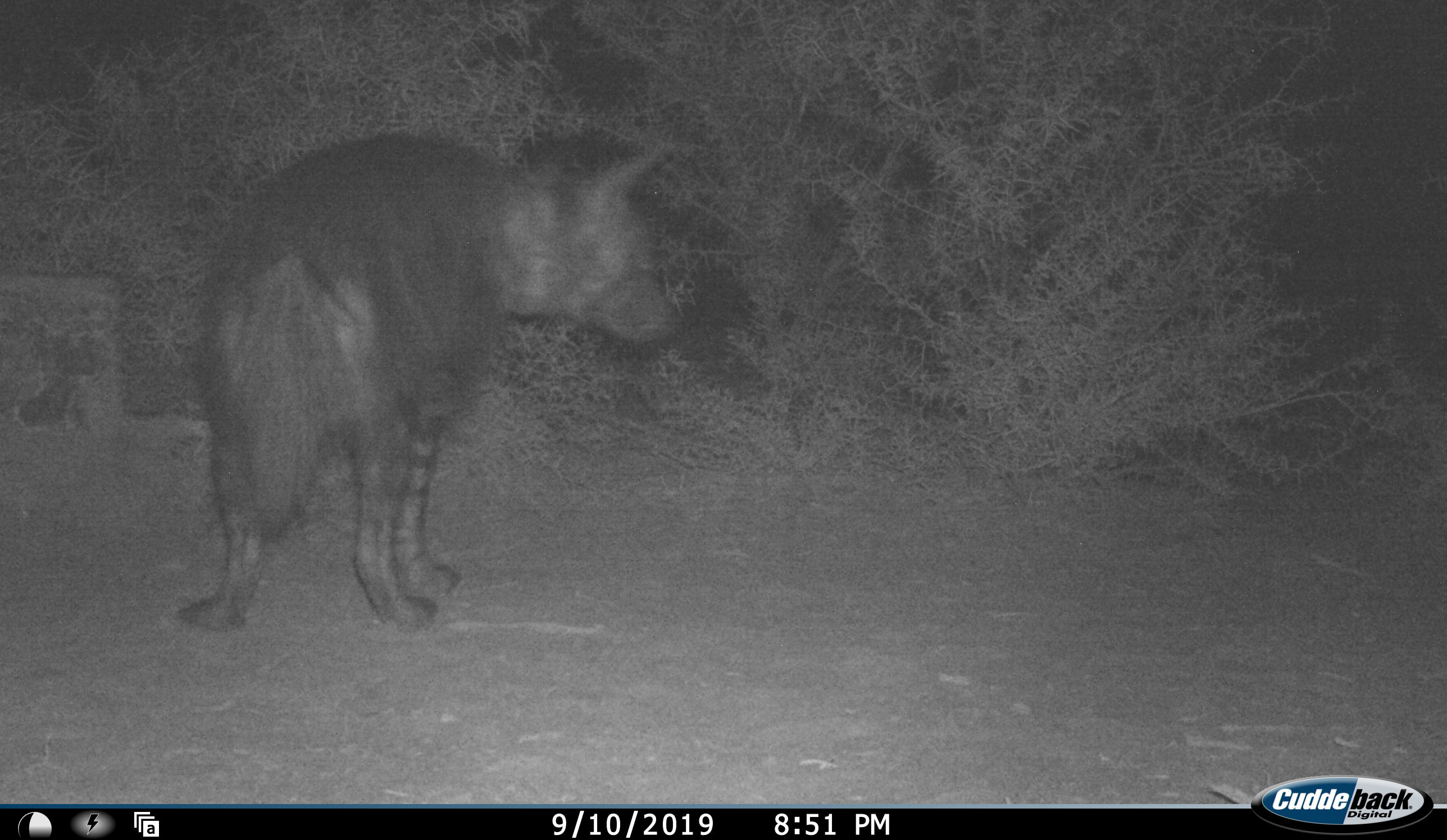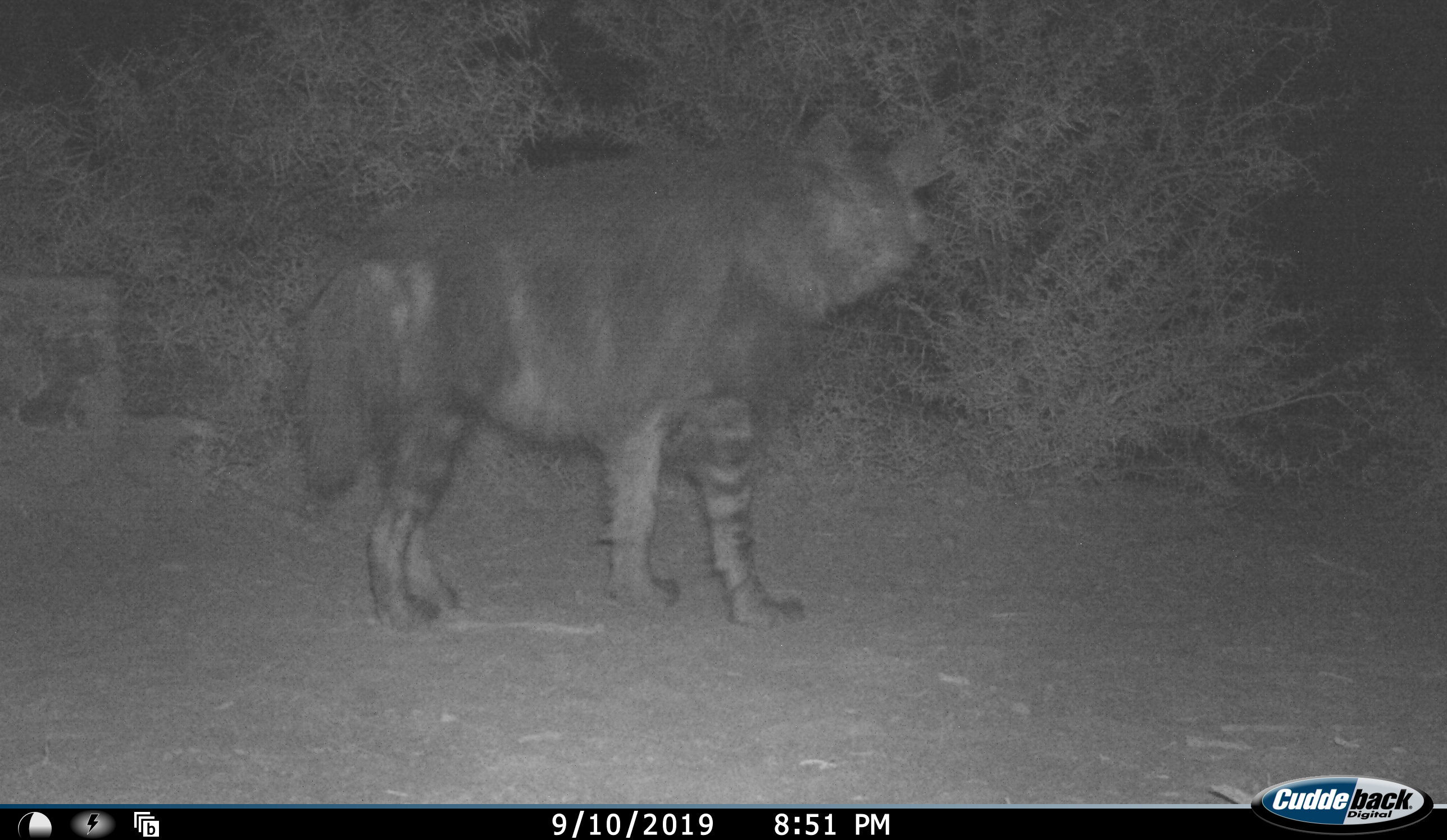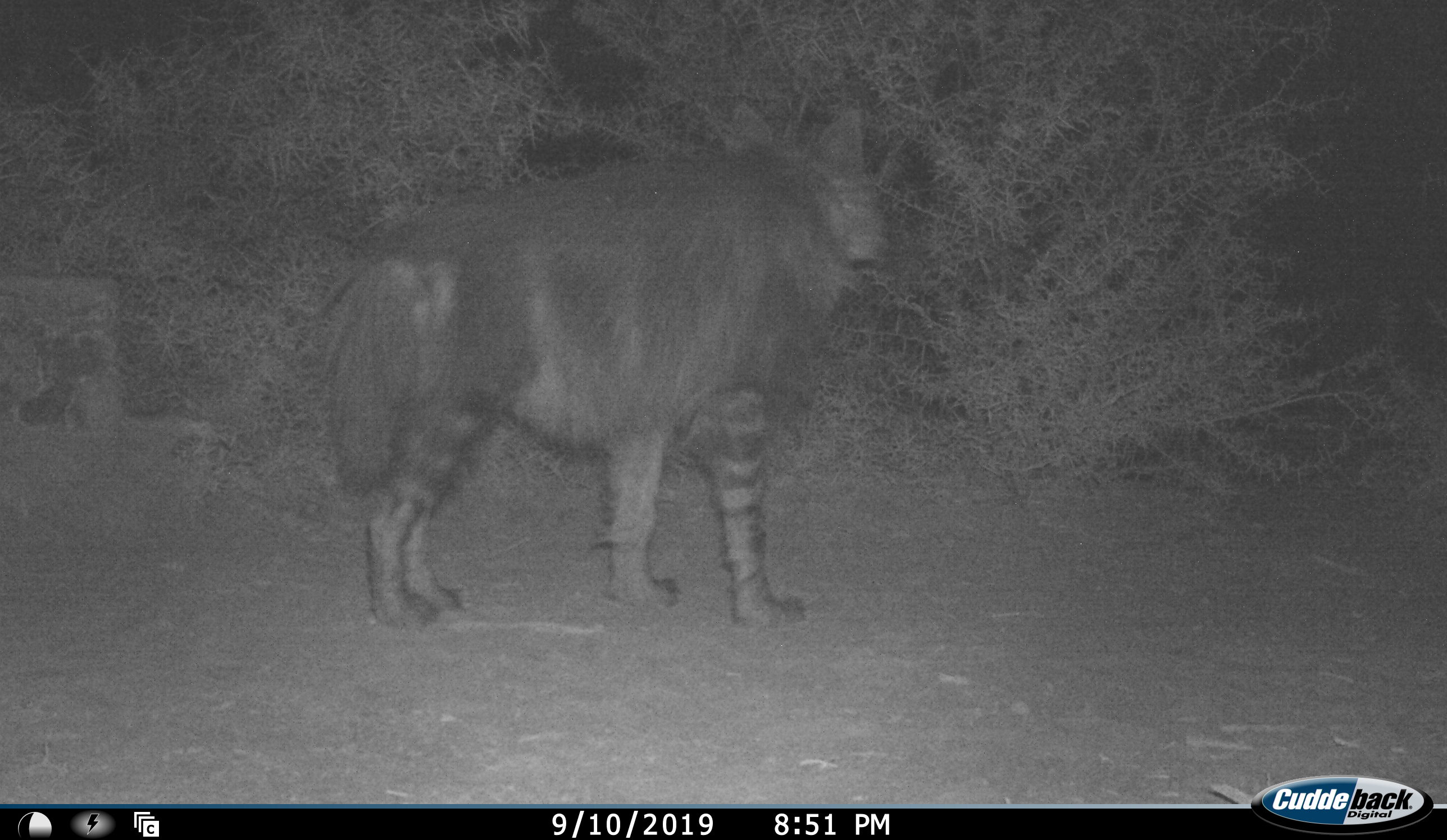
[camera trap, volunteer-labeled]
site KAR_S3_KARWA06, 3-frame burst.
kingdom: Animalia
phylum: Chordata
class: Mammalia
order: Carnivora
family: Hyaenidae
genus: Parahyaena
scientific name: Parahyaena brunnea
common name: brown hyena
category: hyenabrown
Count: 1.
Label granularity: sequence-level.